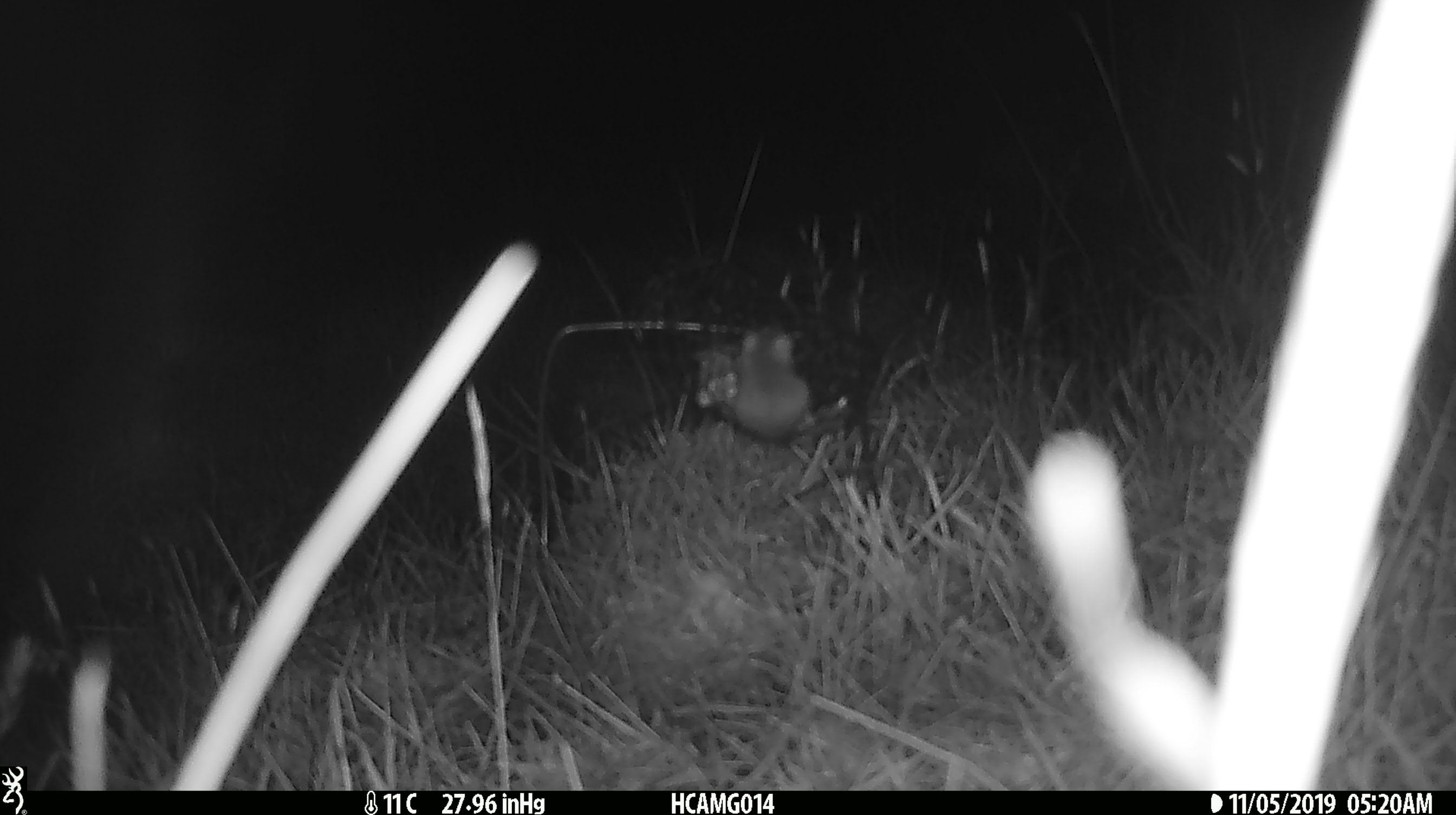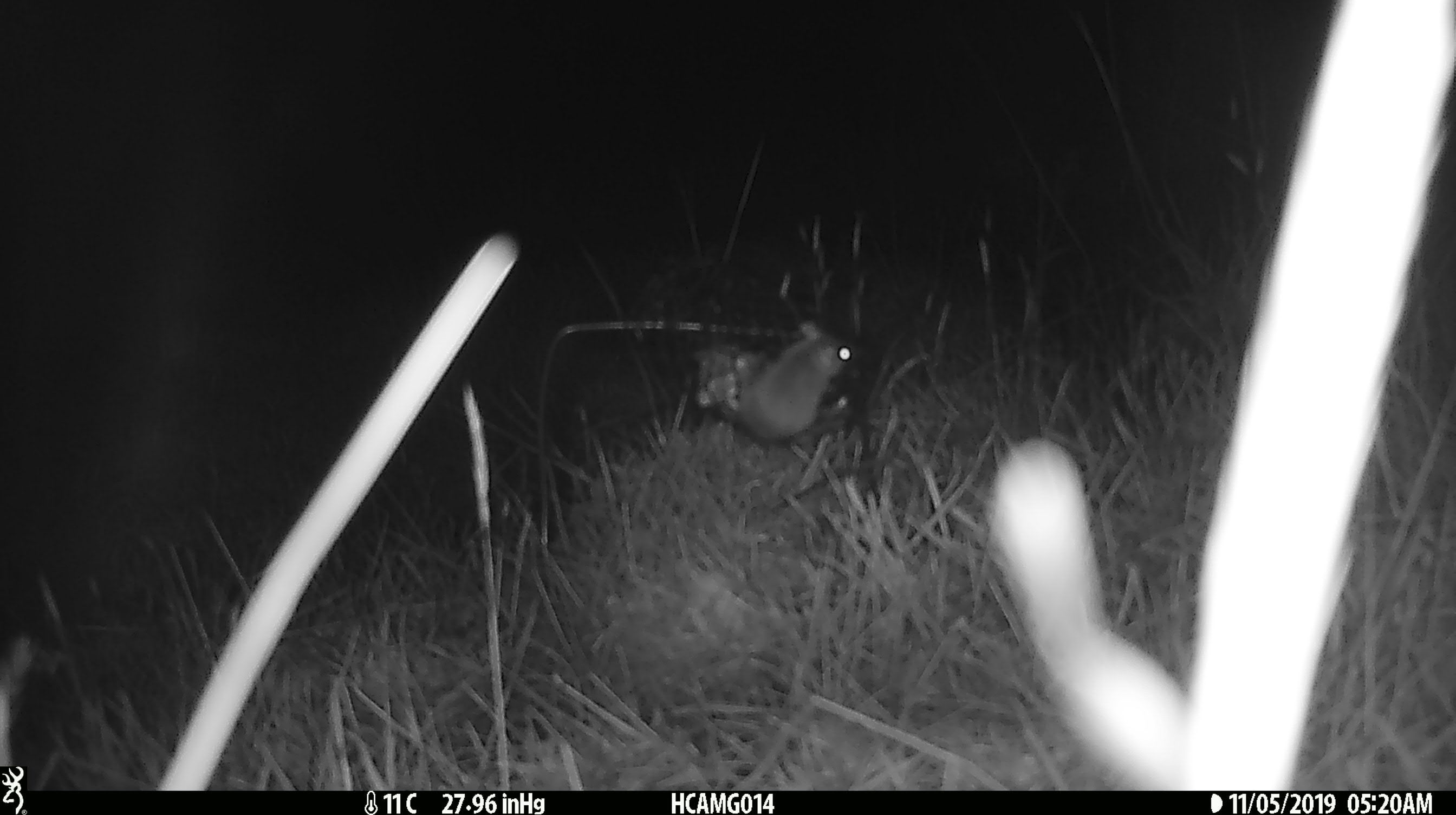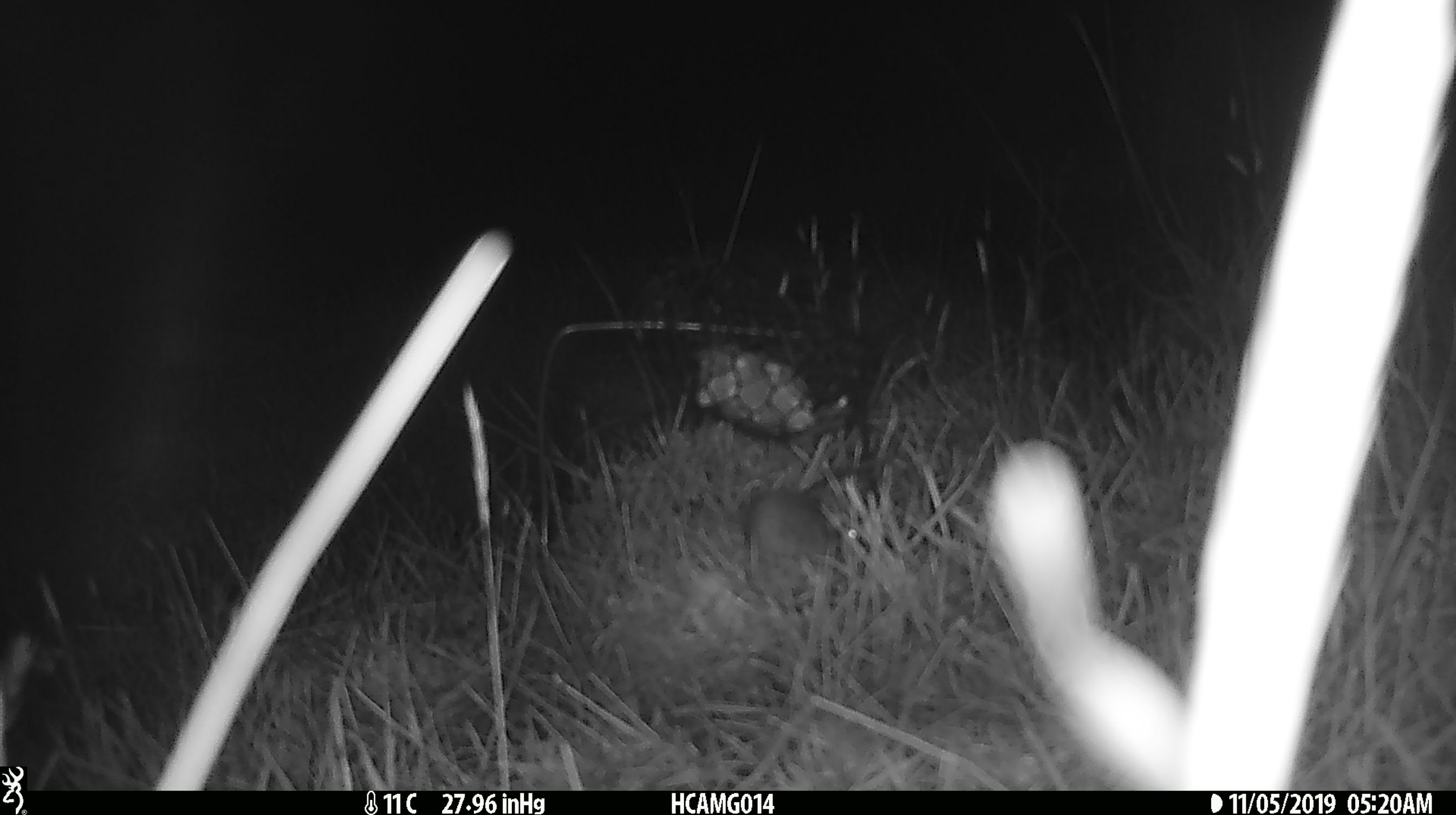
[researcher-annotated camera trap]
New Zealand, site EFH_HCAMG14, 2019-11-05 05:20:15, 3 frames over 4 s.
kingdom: Animalia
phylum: Chordata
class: Mammalia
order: Rodentia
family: Muridae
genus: Mus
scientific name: Mus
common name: mouse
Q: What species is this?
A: Mouse (Mus).